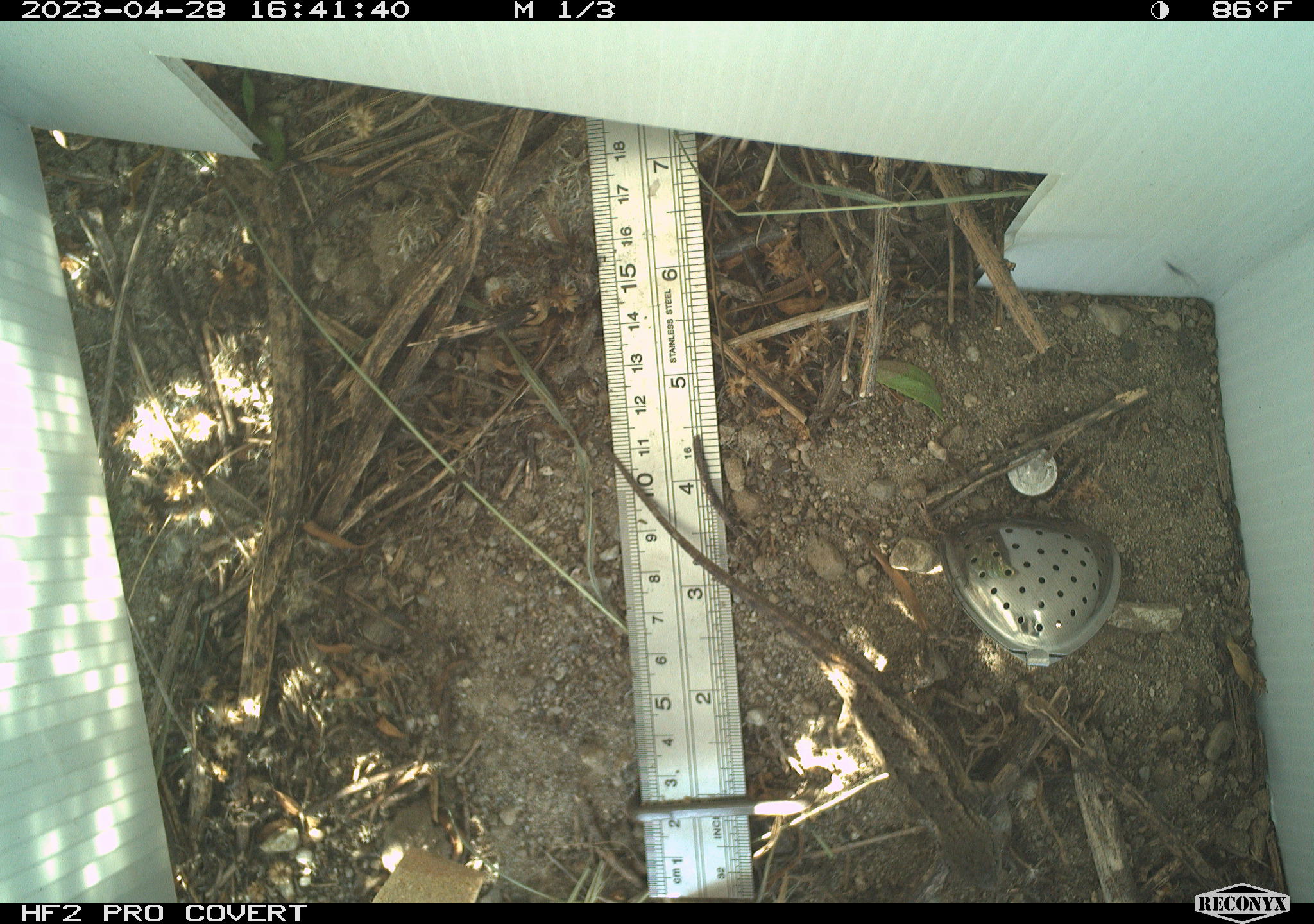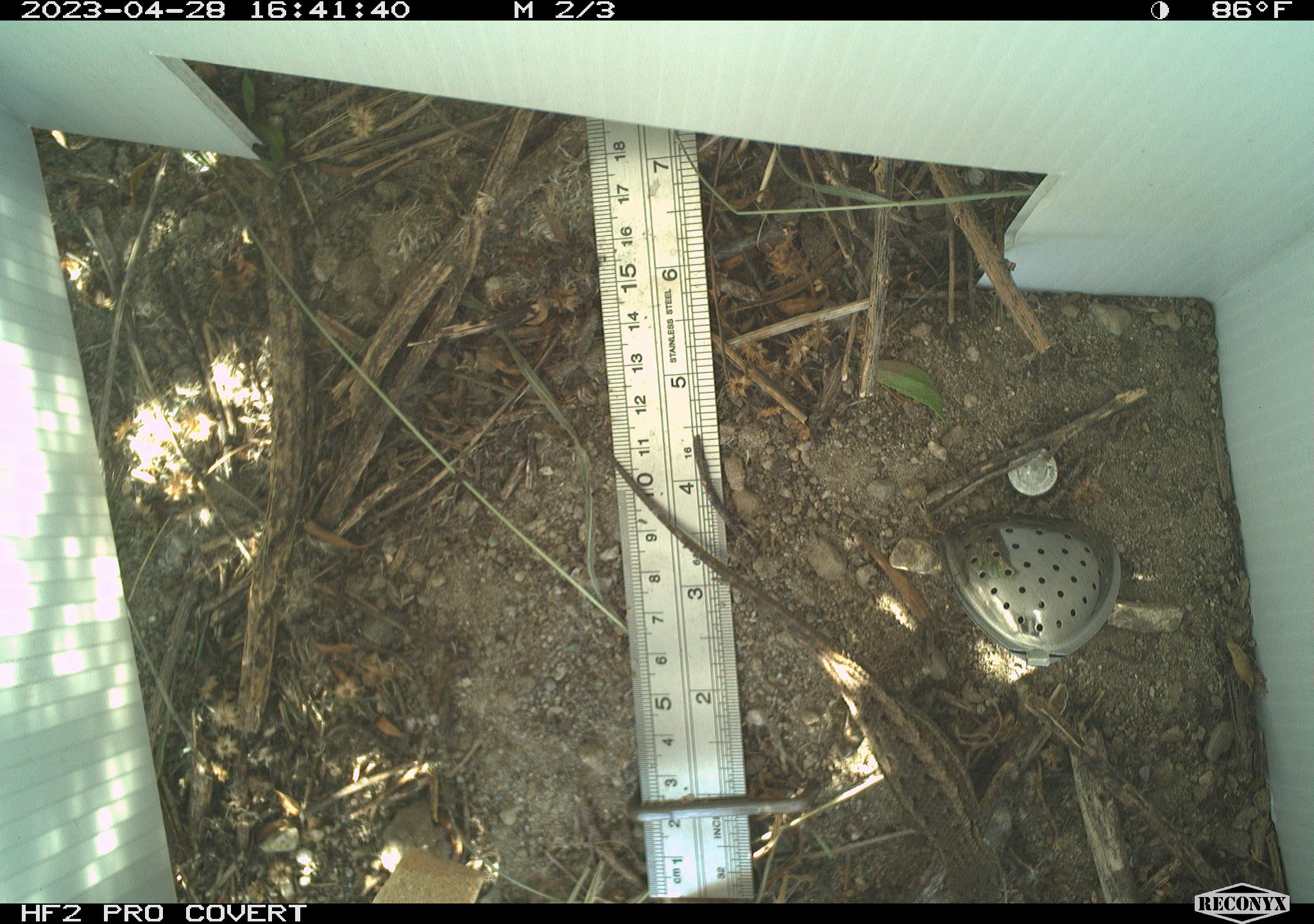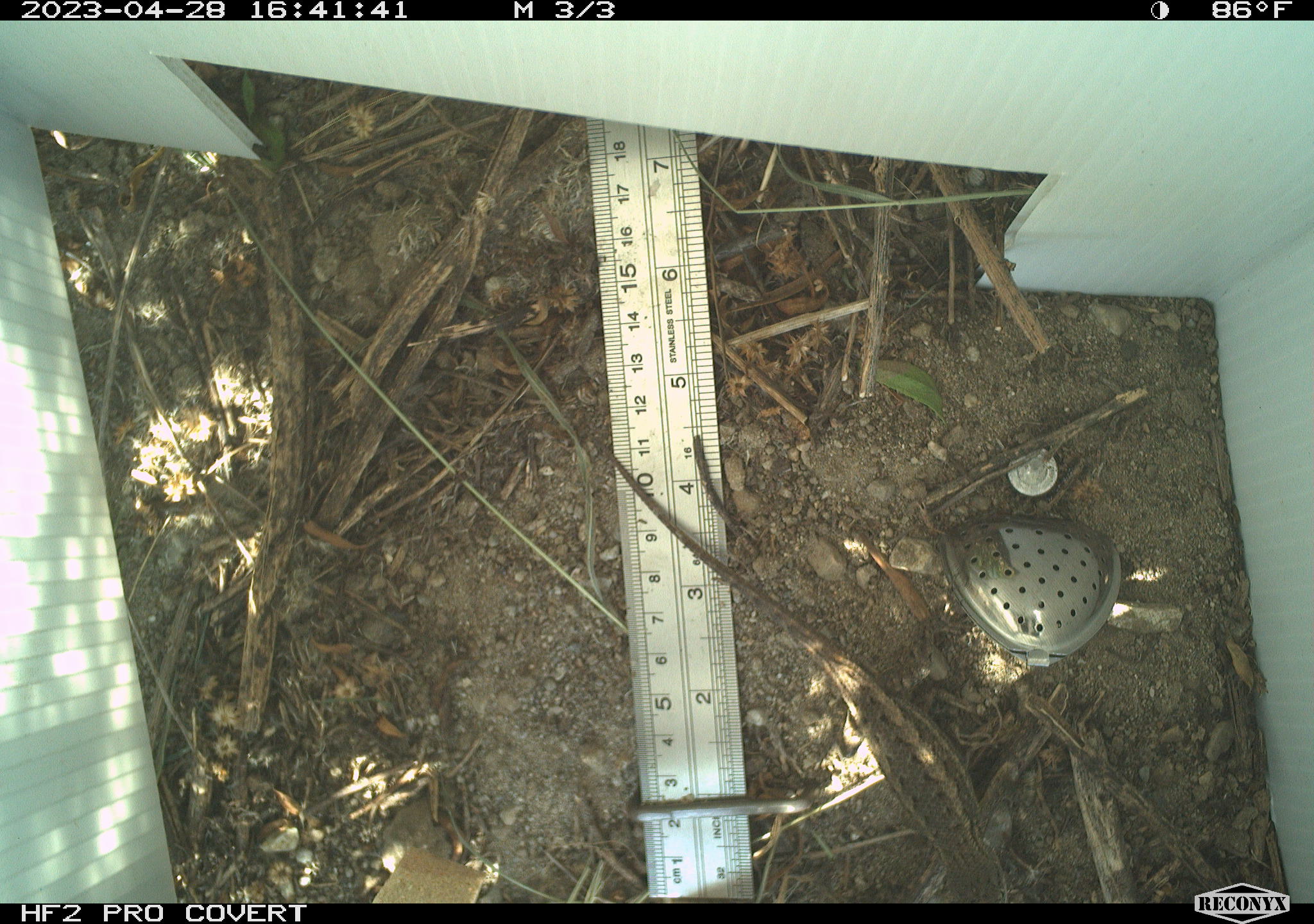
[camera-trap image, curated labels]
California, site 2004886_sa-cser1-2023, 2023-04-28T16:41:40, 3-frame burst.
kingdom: Animalia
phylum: Chordata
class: Reptilia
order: Squamata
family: Phrynosomatidae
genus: Sceloporus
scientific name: Sceloporus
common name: spiny lizards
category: sceloporus species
Sceloporus species (spiny lizards) (Sceloporus).